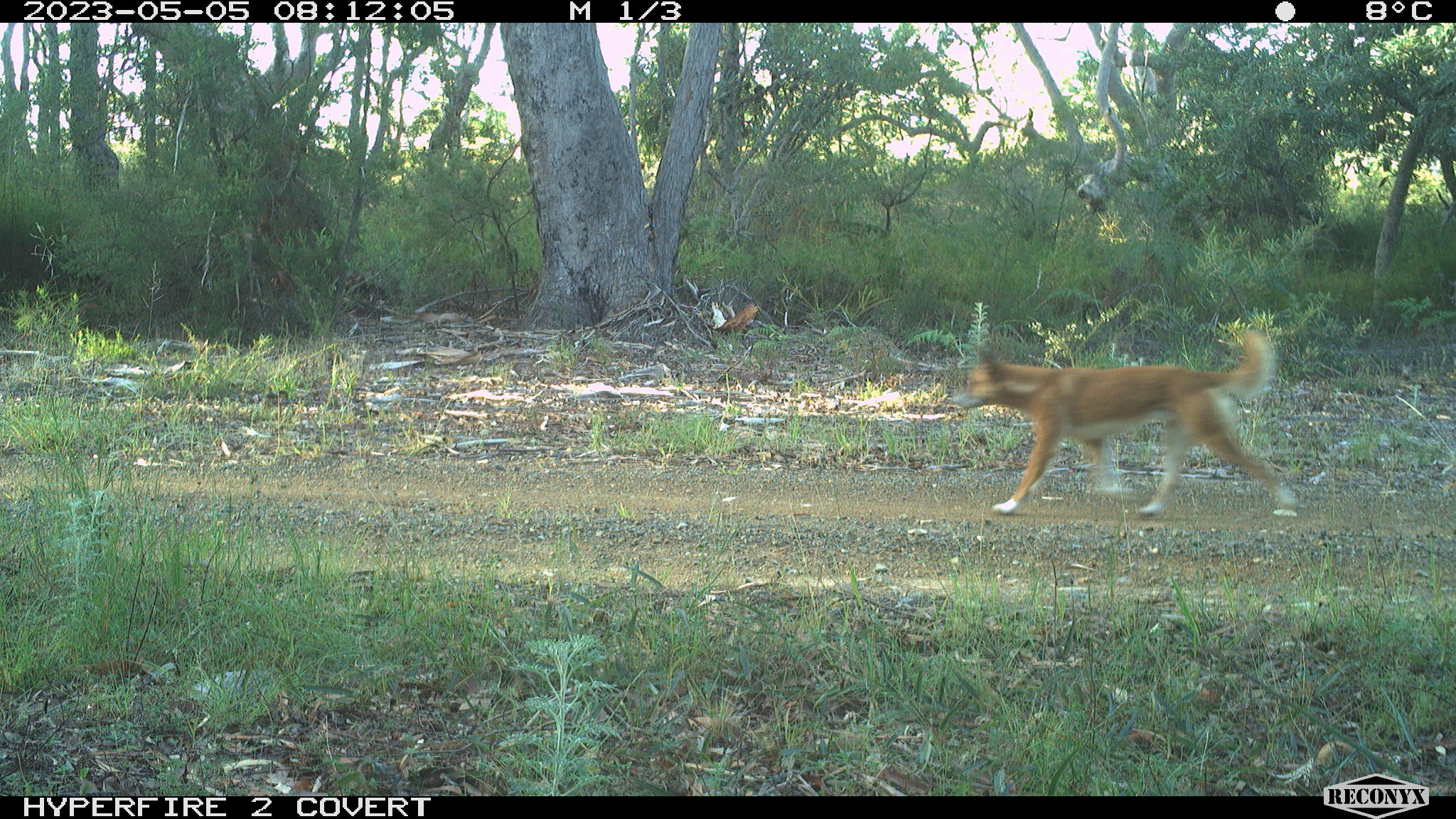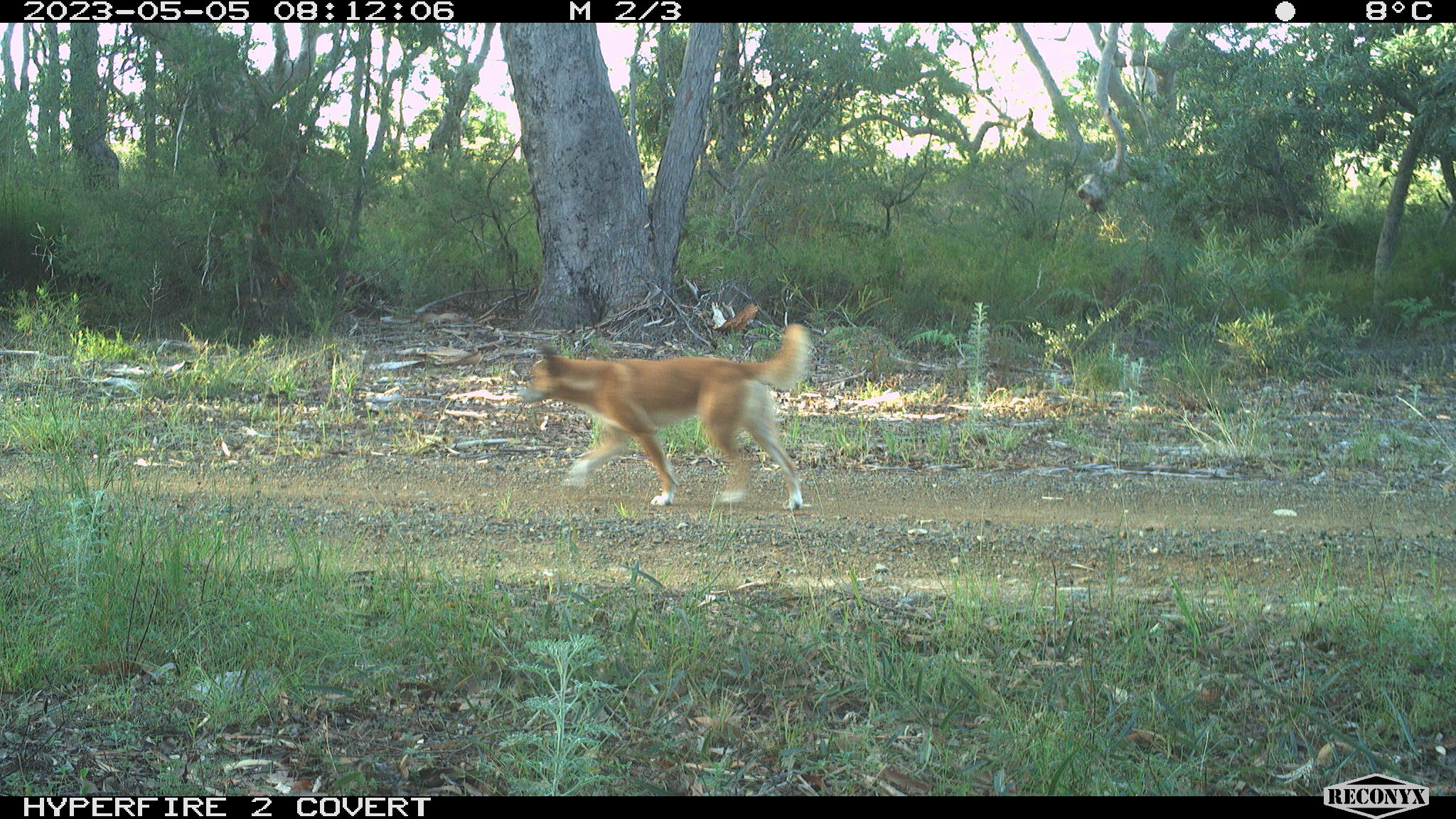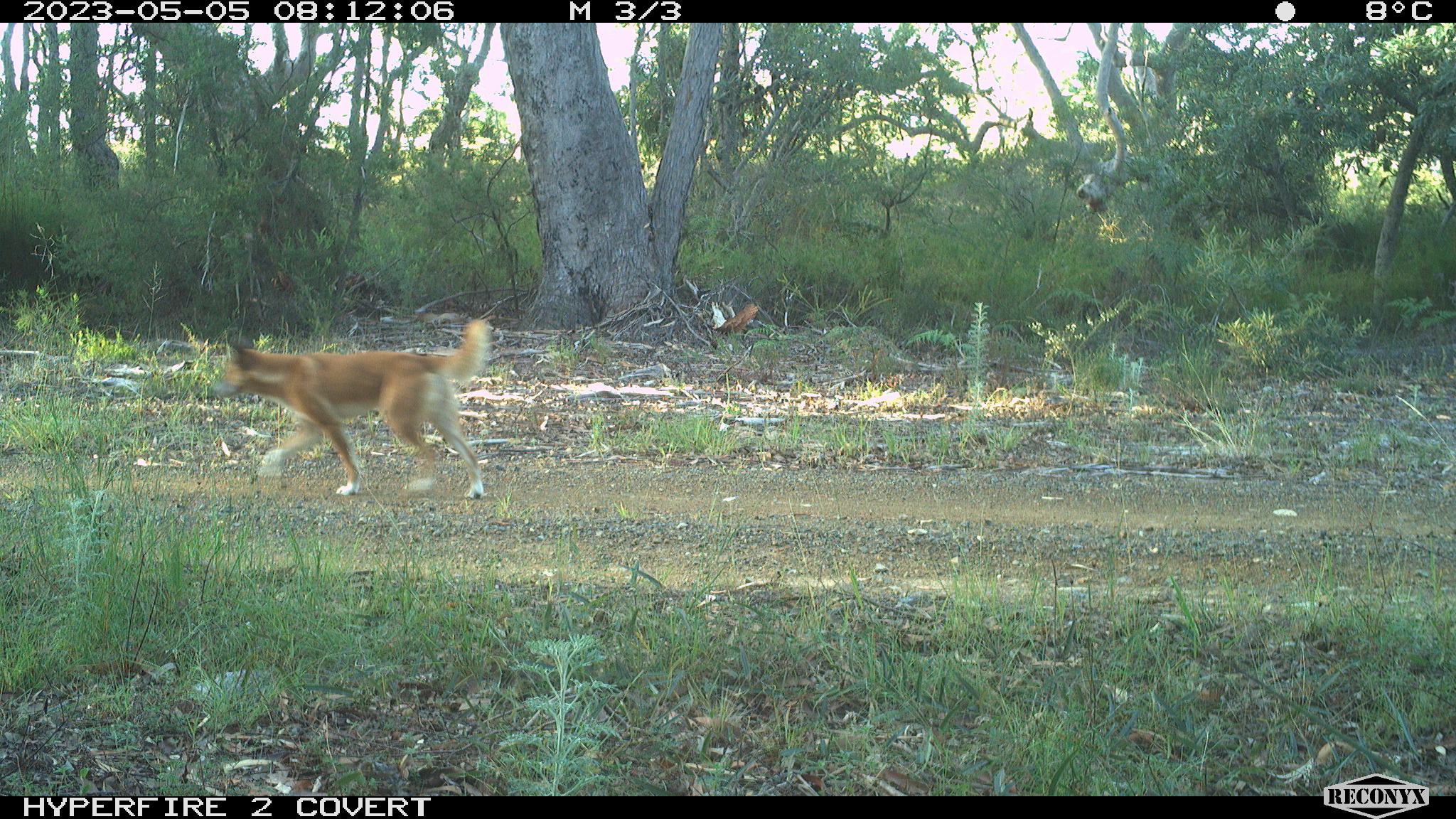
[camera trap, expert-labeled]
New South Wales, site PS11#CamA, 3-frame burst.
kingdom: Animalia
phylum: Chordata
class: Mammalia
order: Carnivora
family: Canidae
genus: Canis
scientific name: Canis familiaris dingo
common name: dingo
Dingo (Canis familiaris dingo).